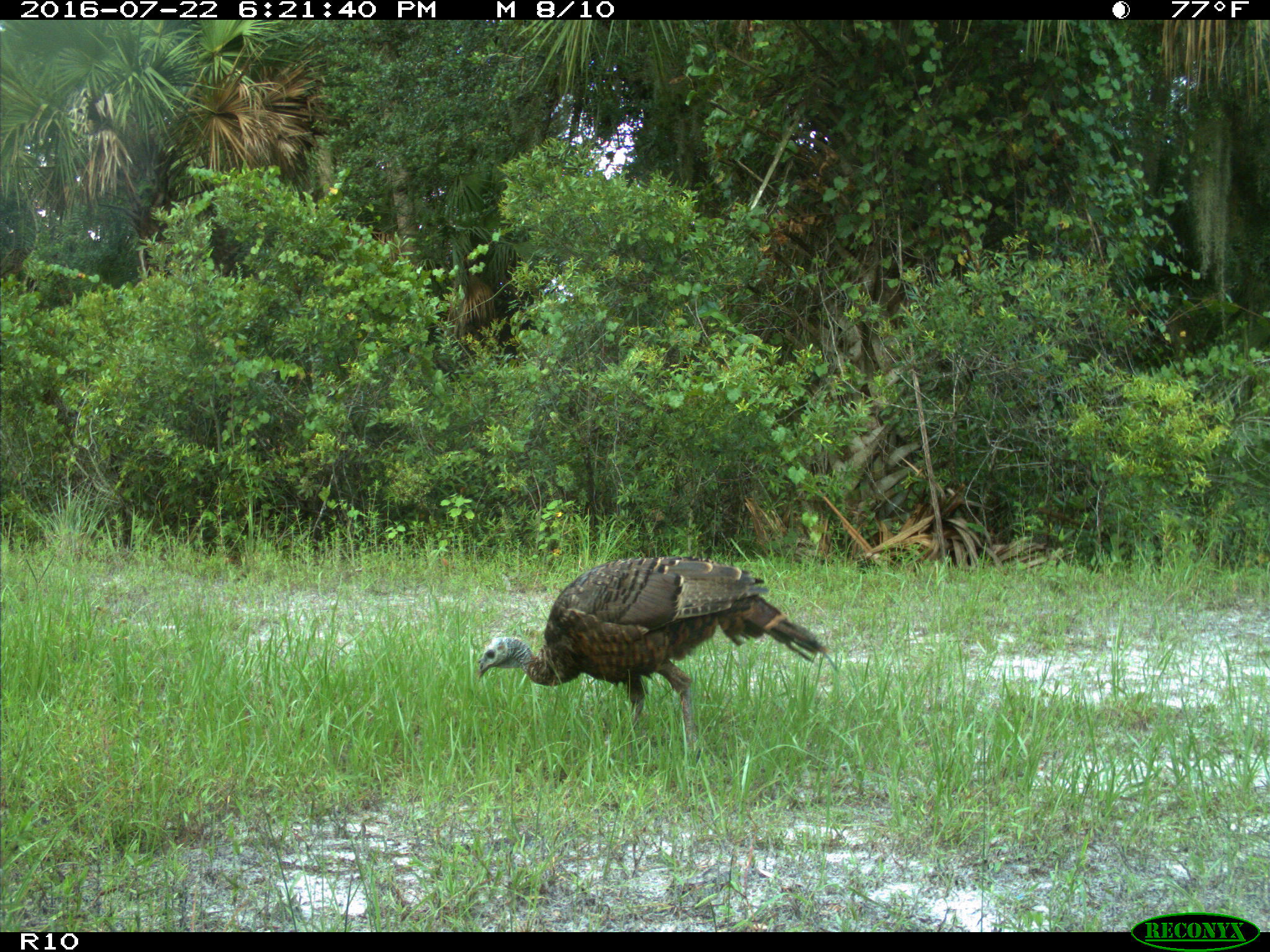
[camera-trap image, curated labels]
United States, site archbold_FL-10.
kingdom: Animalia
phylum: Chordata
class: Aves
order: Galliformes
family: Phasianidae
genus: Meleagris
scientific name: Meleagris gallopavo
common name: wild turkey